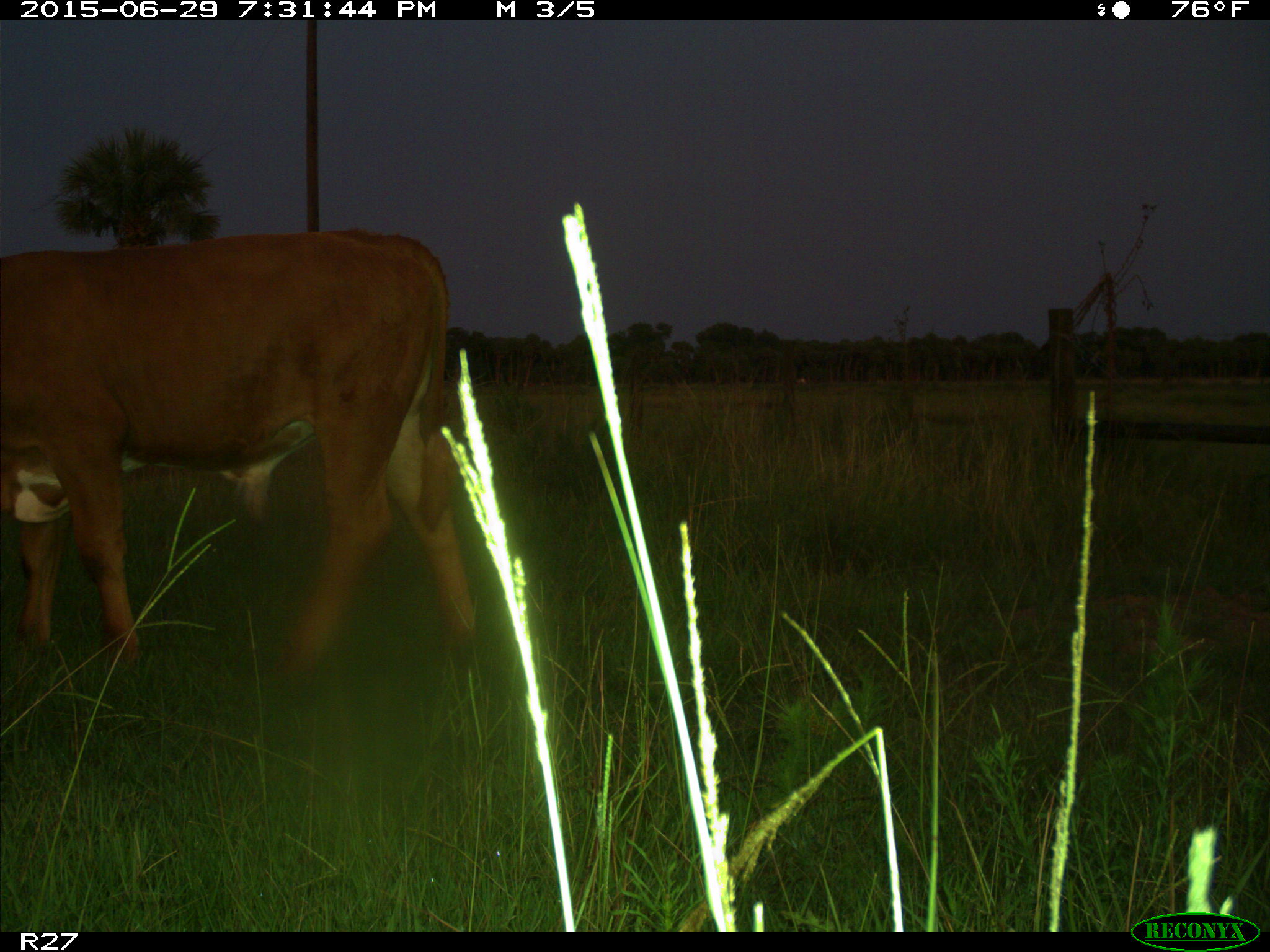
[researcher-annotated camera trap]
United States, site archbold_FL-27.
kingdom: Animalia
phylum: Chordata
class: Mammalia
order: Artiodactyla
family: Bovidae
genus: Bos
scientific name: Bos taurus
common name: domestic cow